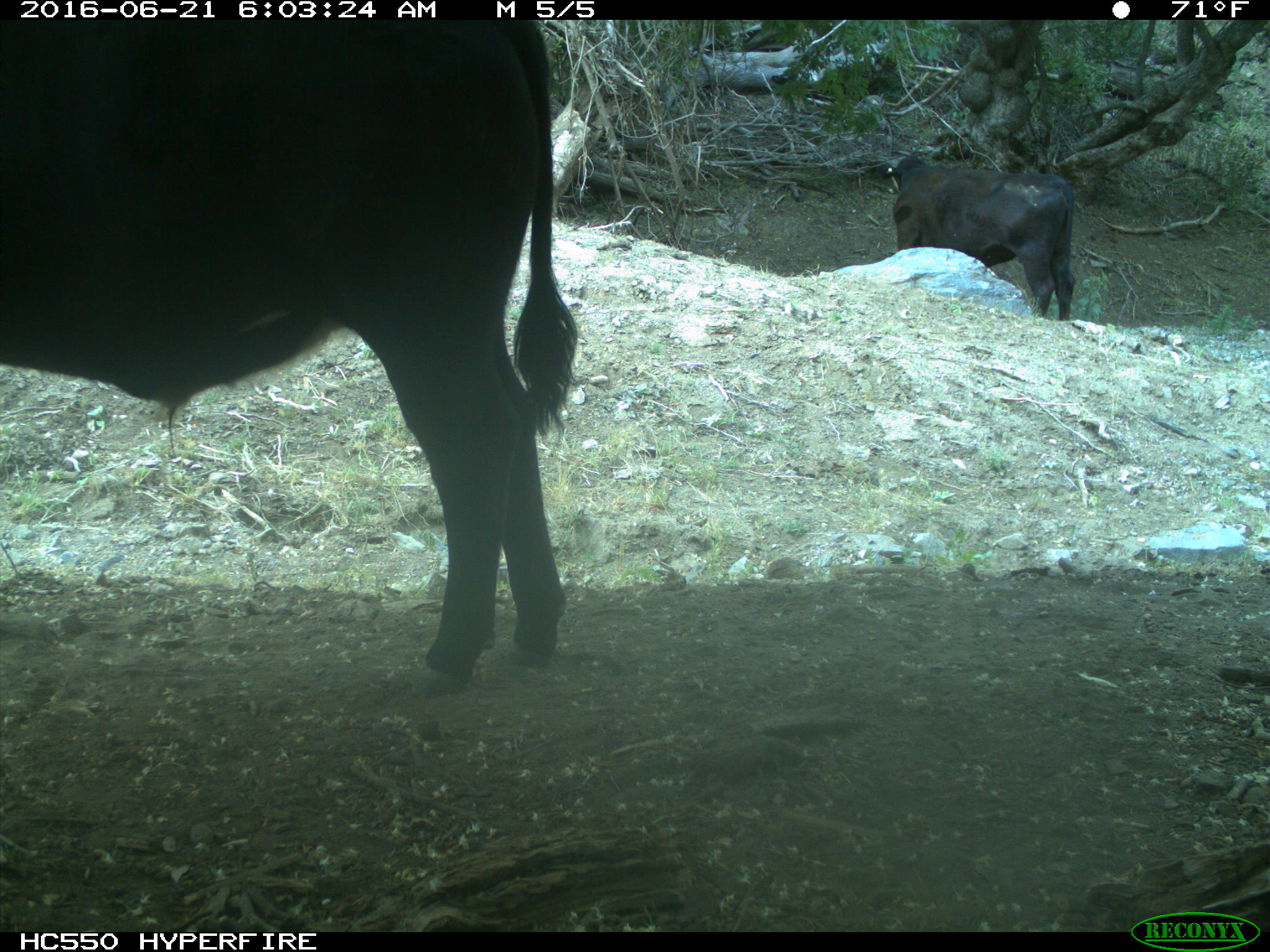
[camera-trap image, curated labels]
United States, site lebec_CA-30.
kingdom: Animalia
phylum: Chordata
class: Mammalia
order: Artiodactyla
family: Bovidae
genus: Bos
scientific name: Bos taurus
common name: domestic cow